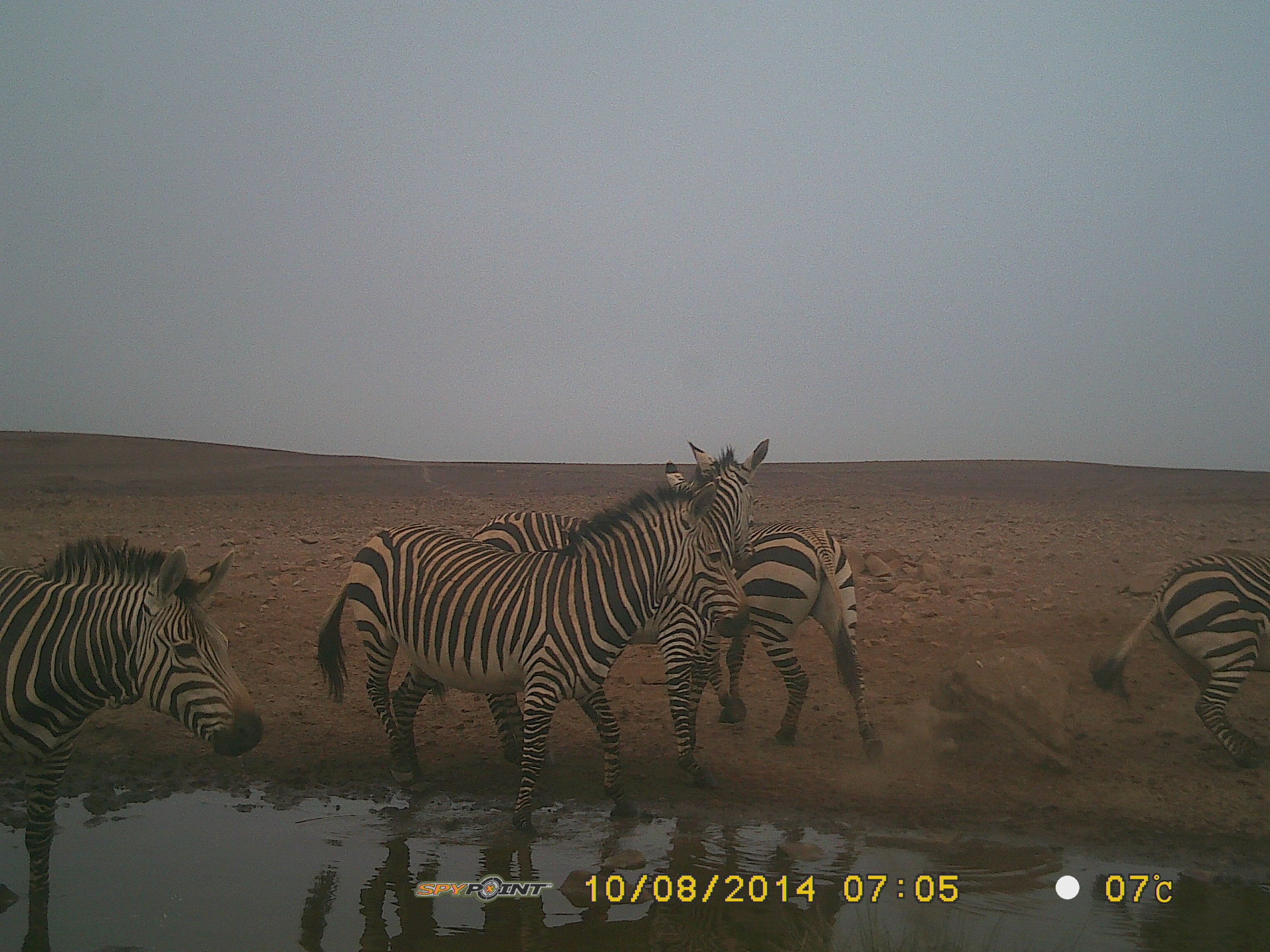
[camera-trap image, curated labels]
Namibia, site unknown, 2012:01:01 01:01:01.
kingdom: Animalia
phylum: Chordata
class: Mammalia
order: Perissodactyla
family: Equidae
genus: Equus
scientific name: Equus zebra hartmannae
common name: hartmann's mountain zebra